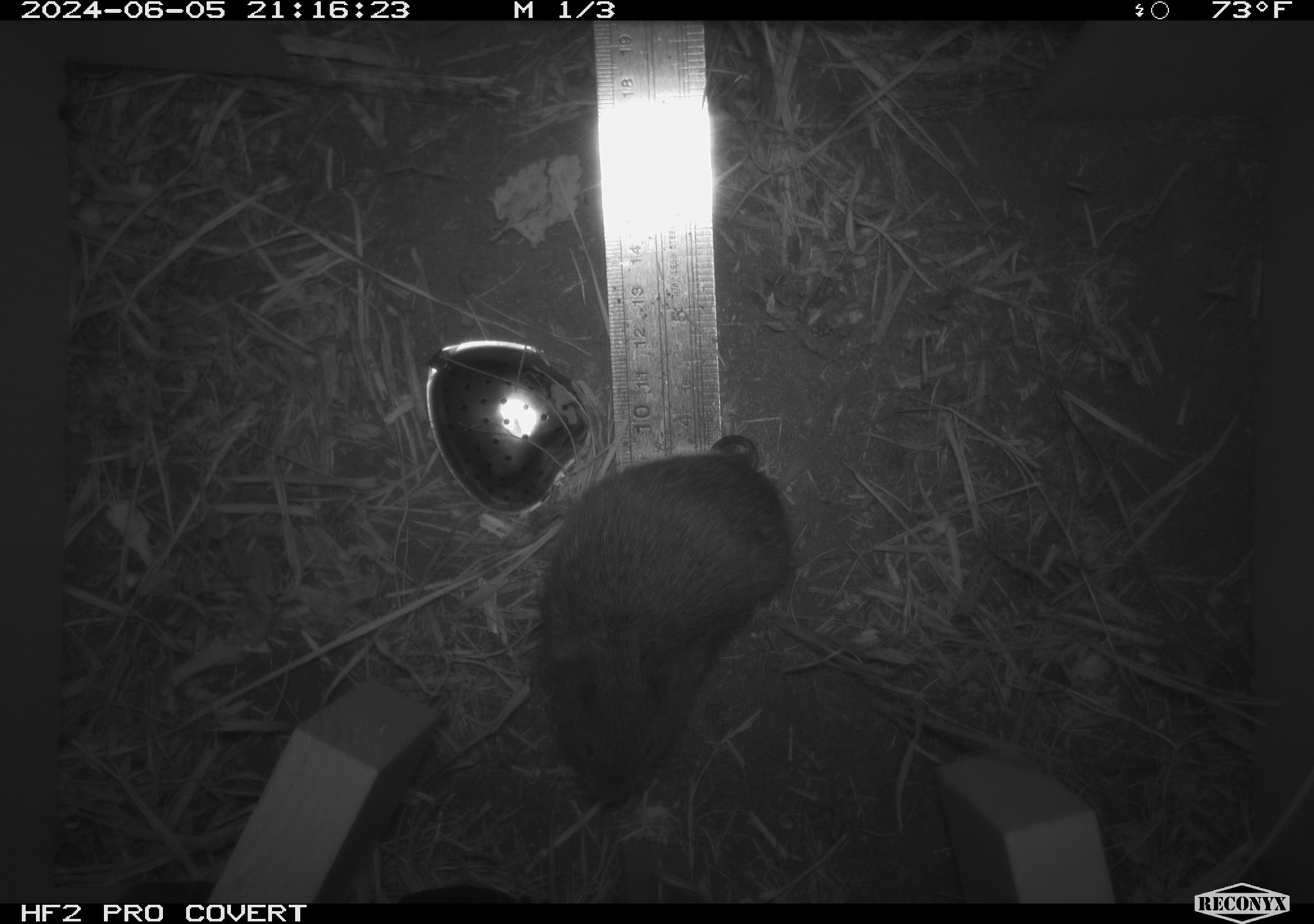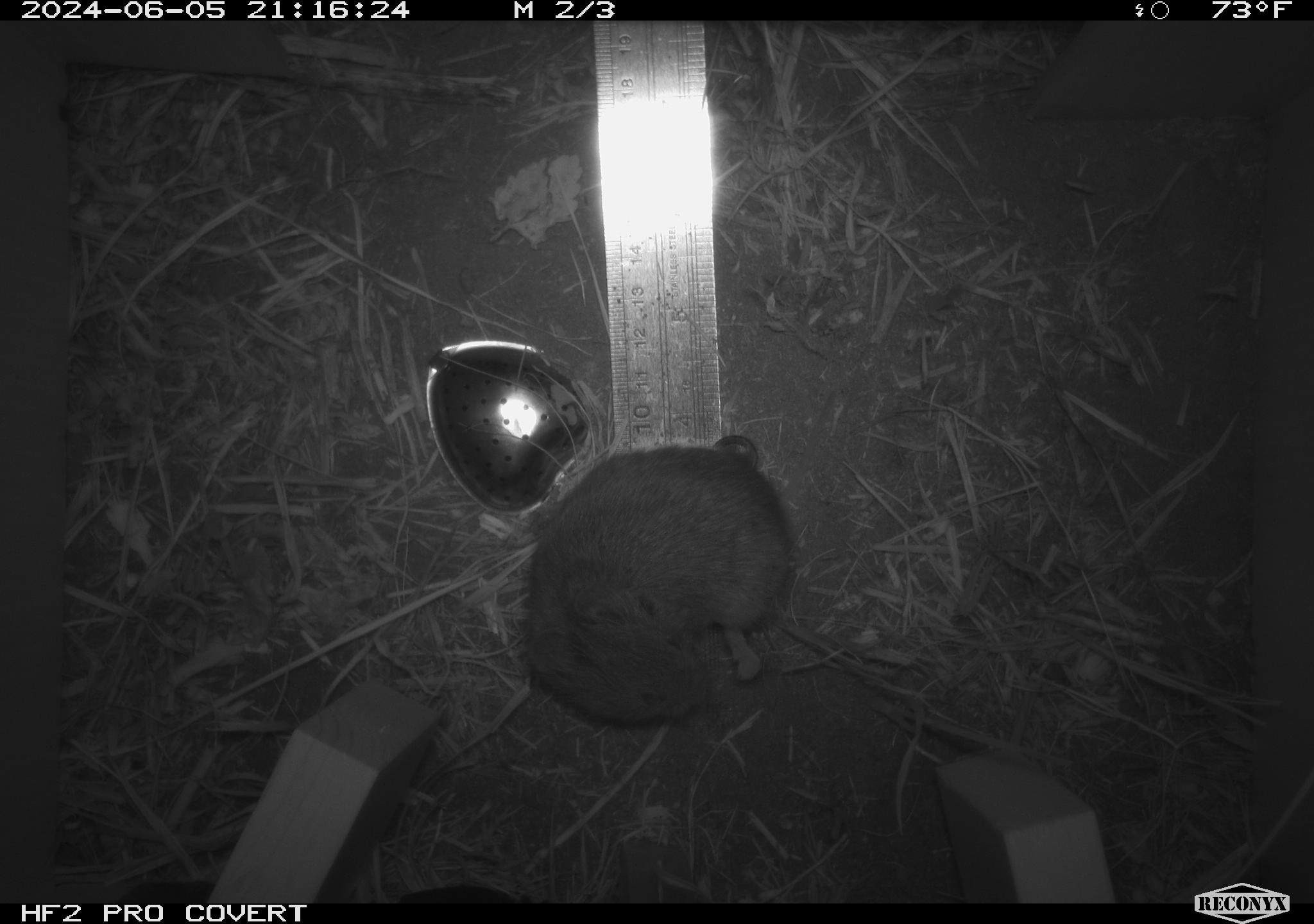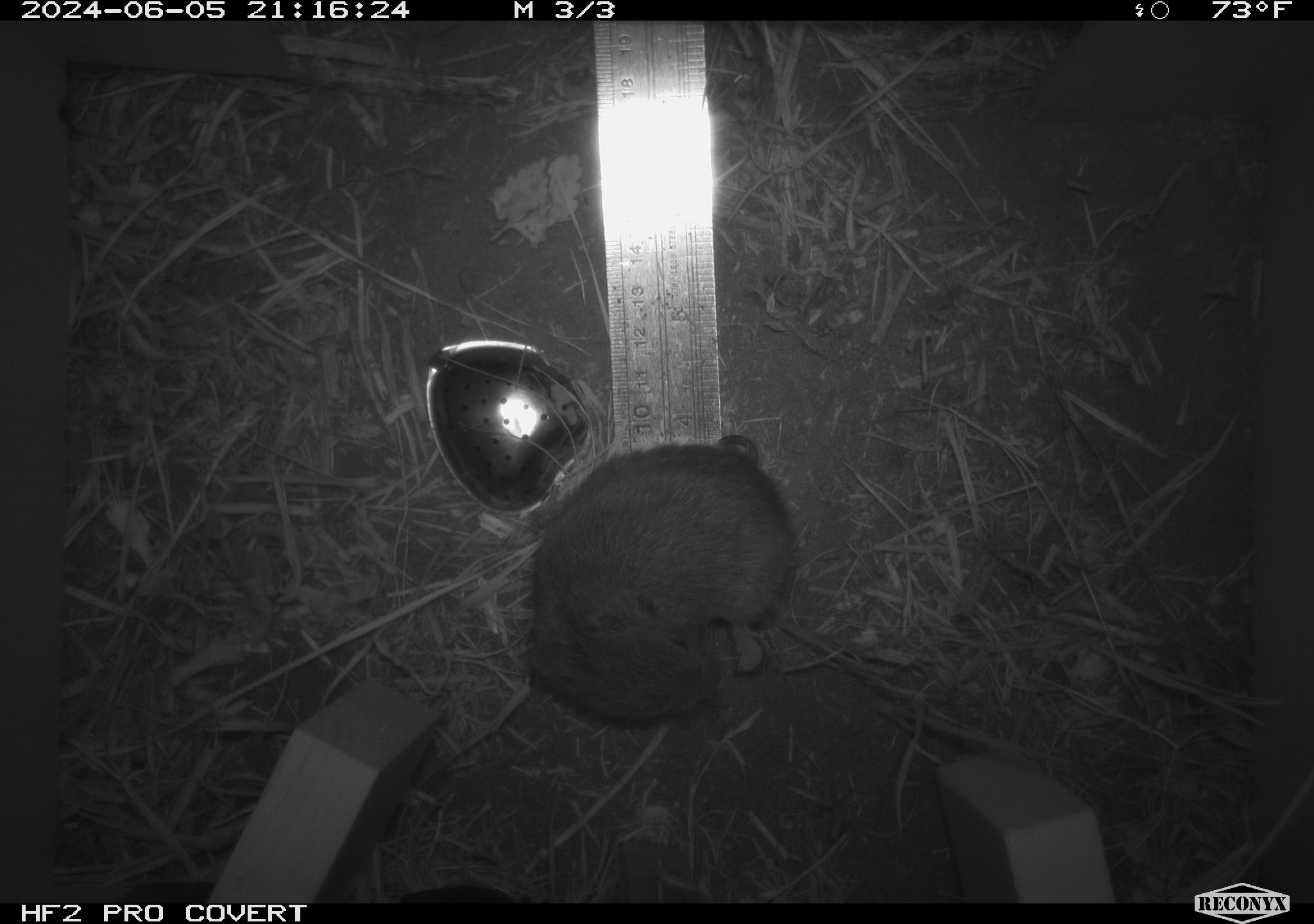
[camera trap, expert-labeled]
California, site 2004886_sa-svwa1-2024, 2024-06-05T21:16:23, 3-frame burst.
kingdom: Animalia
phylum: Chordata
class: Mammalia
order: Rodentia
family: Cricetidae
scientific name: Arvicolinae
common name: voles, lemmings, and muskrats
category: arvicolinae subfamily